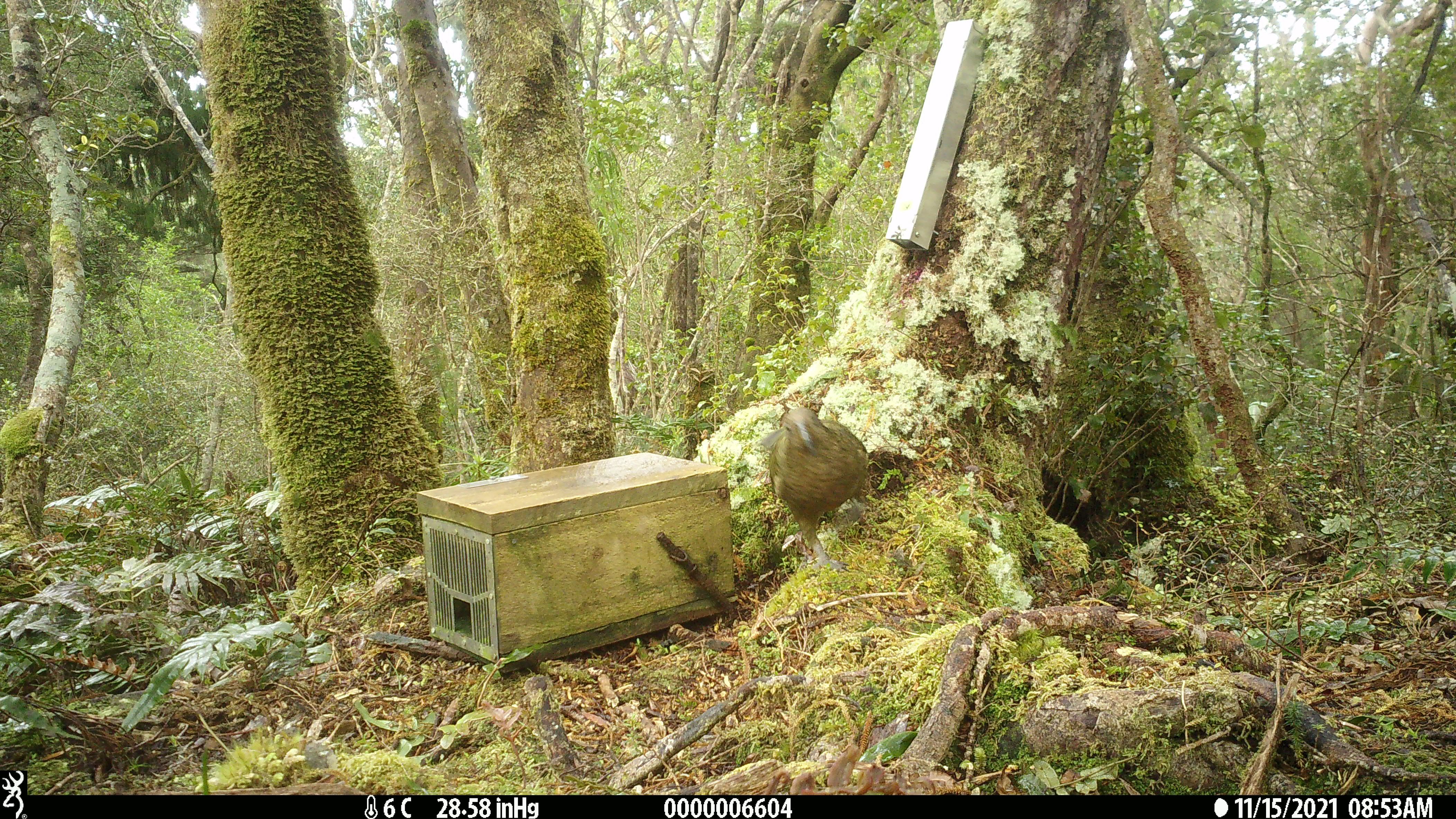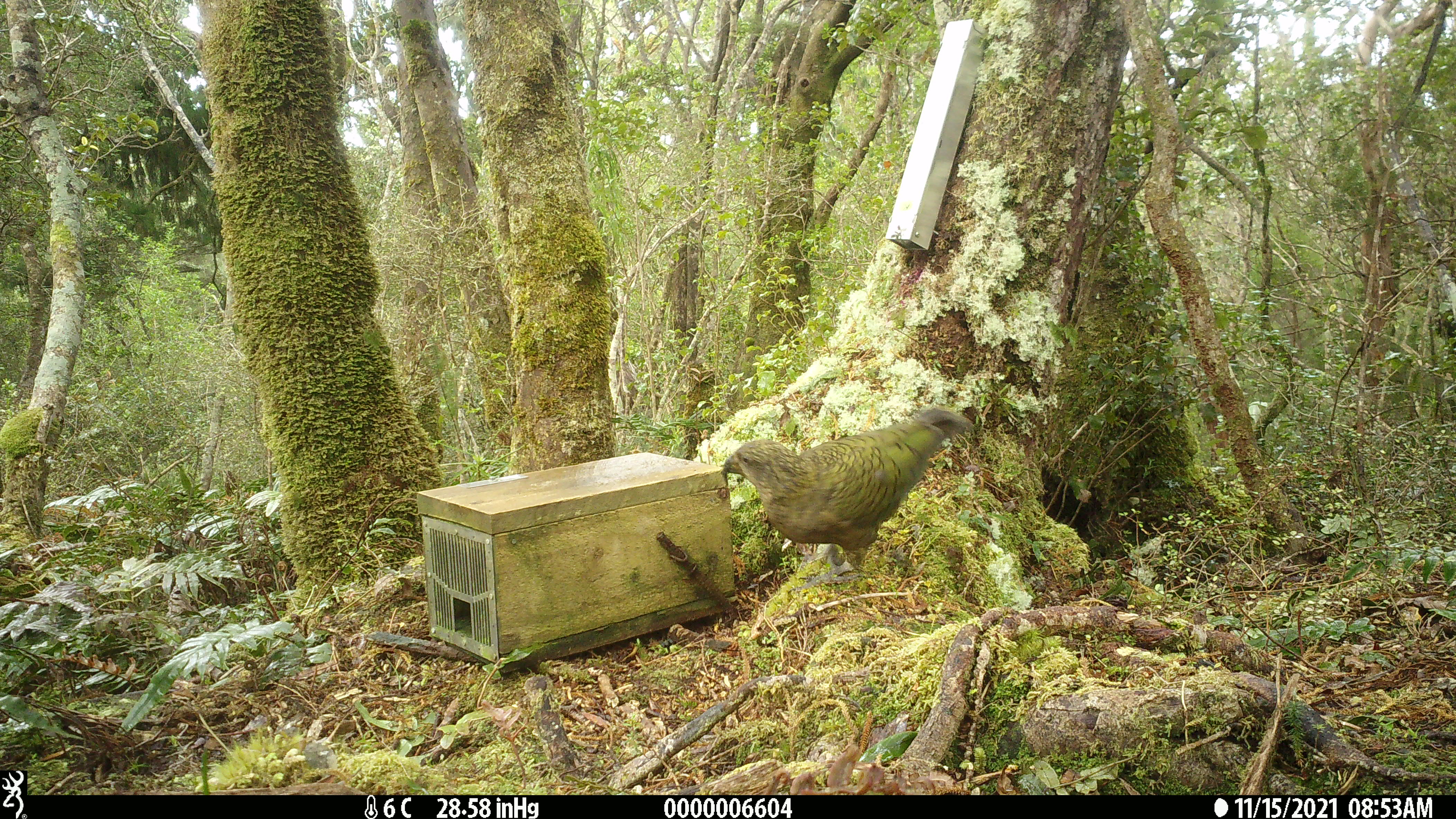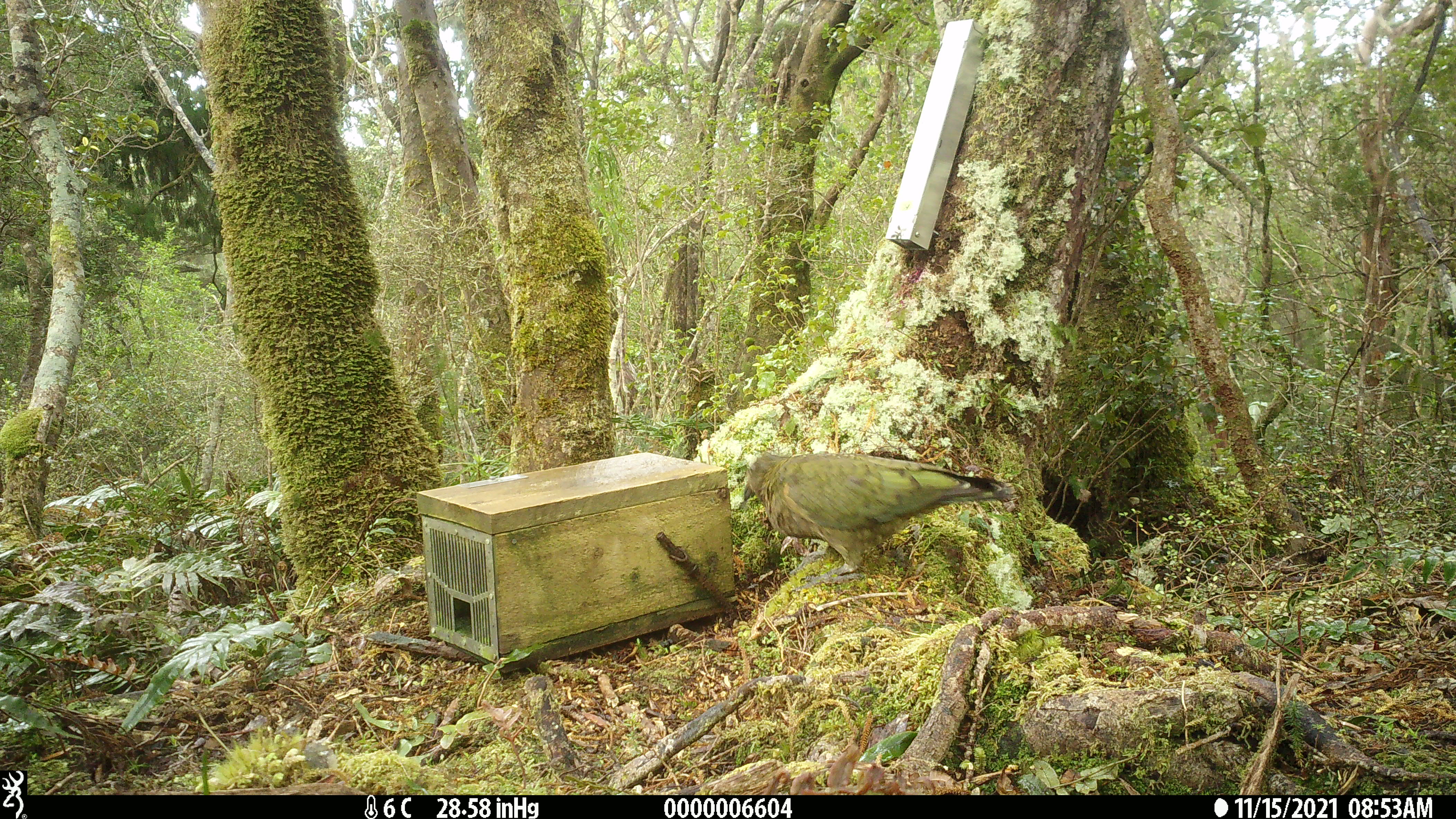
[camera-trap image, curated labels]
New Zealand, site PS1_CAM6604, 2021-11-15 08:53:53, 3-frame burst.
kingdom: Animalia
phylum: Chordata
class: Aves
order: Psittaciformes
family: Strigopidae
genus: Nestor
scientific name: Nestor notabilis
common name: kea